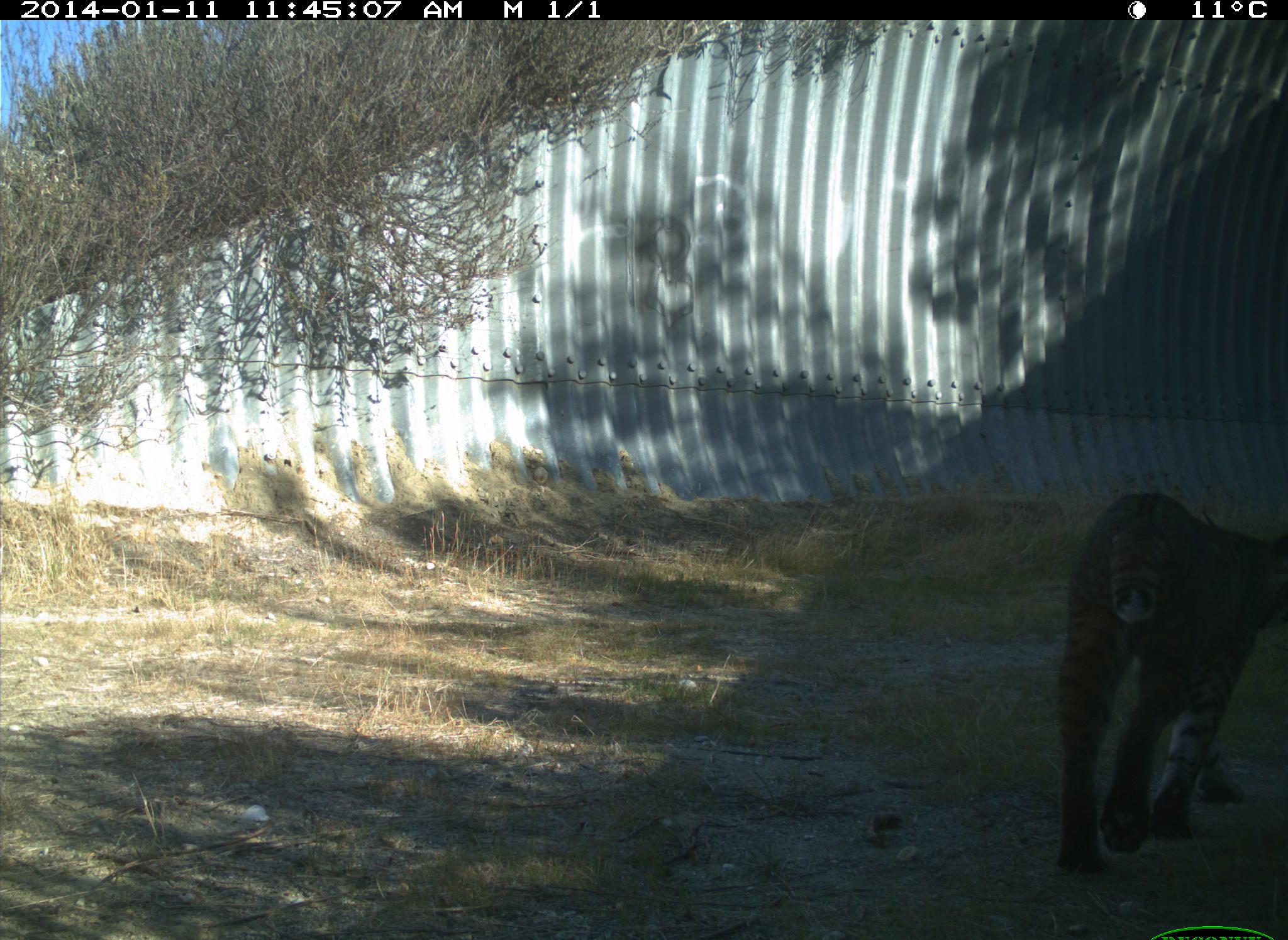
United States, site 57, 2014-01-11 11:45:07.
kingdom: Animalia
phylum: Chordata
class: Mammalia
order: Carnivora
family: Felidae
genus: Lynx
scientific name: Lynx rufus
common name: bobcat